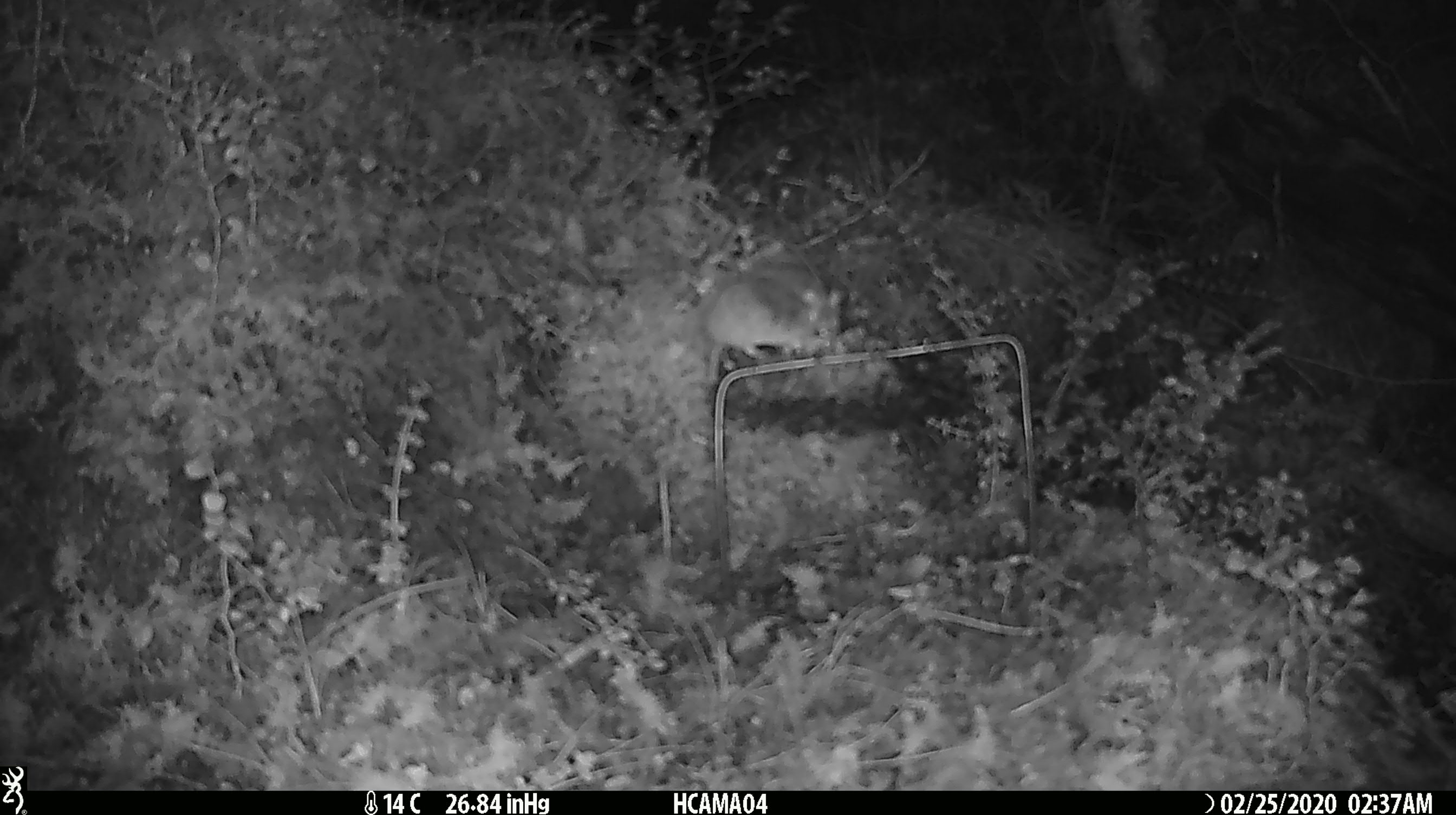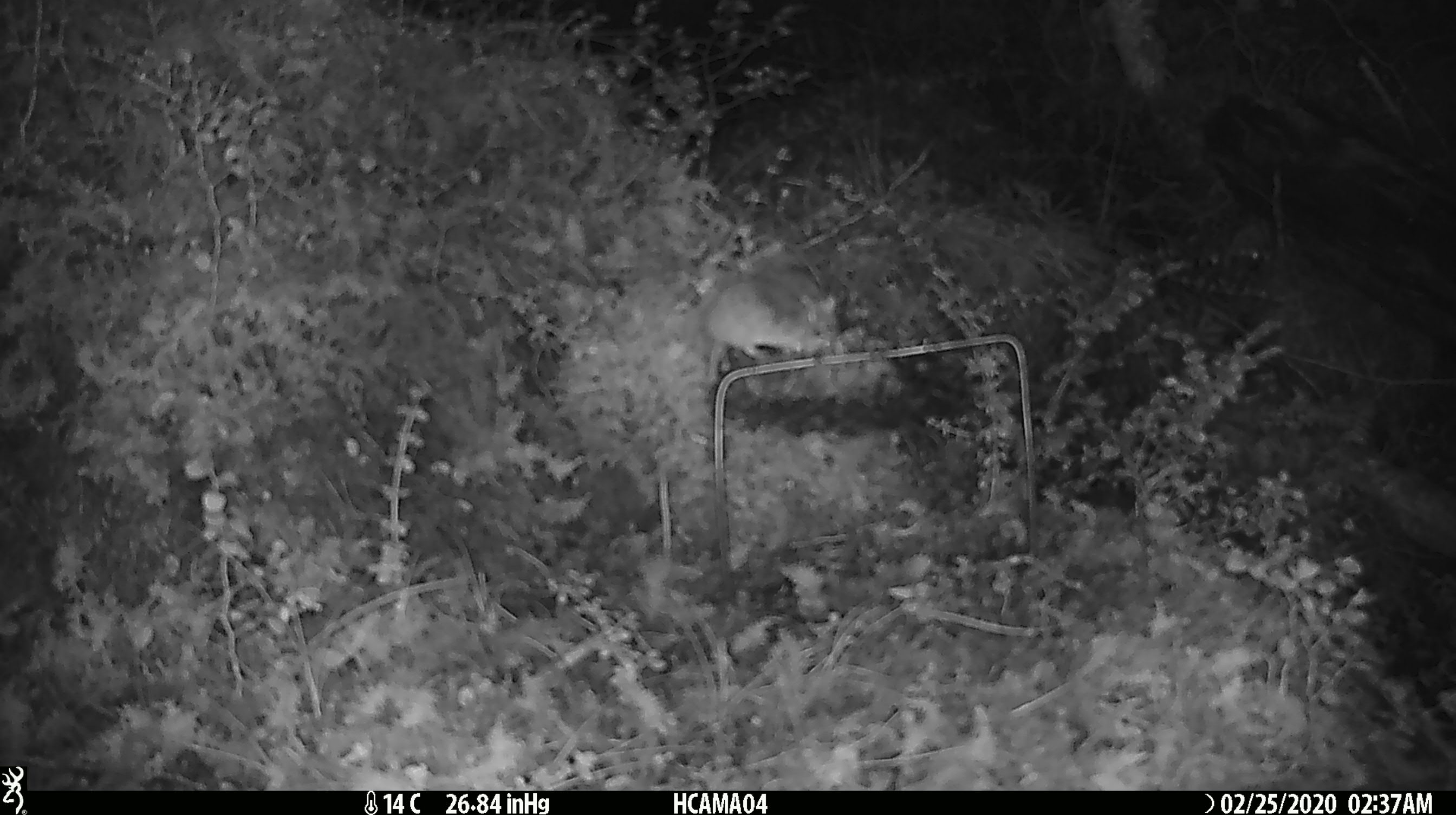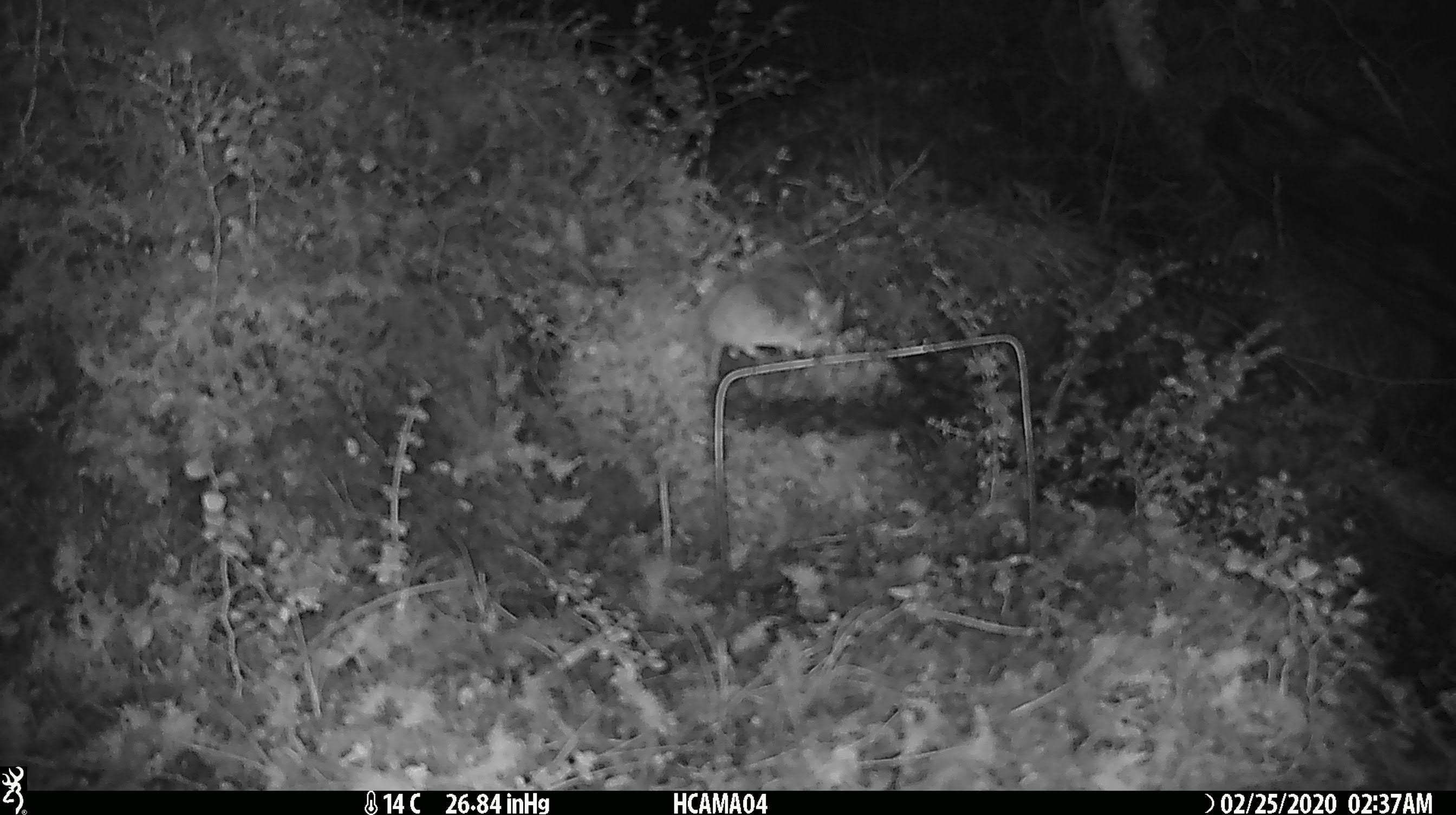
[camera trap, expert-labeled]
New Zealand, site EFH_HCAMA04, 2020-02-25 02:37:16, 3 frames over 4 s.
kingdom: Animalia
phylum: Chordata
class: Mammalia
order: Rodentia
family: Muridae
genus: Mus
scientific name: Mus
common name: mouse